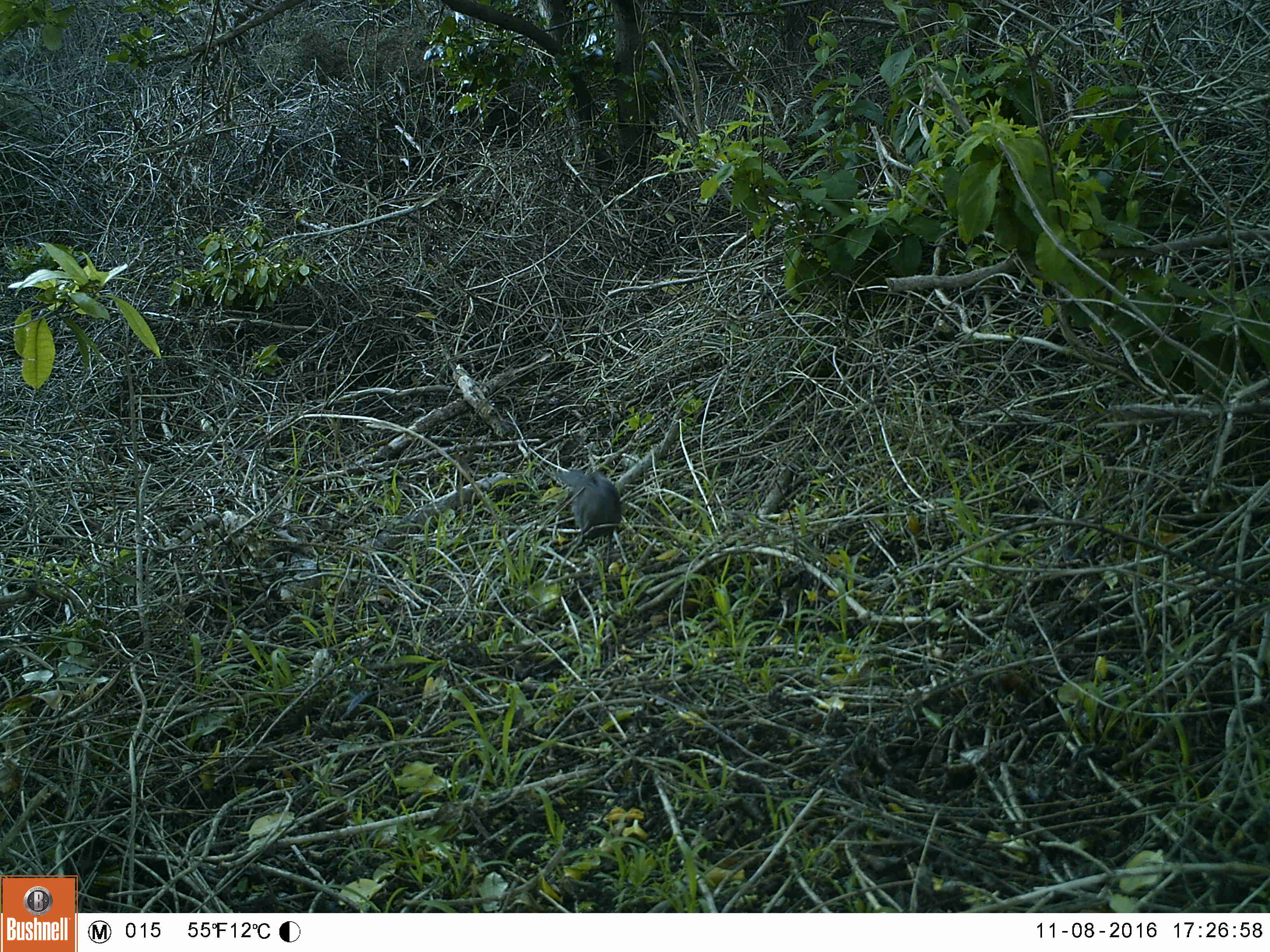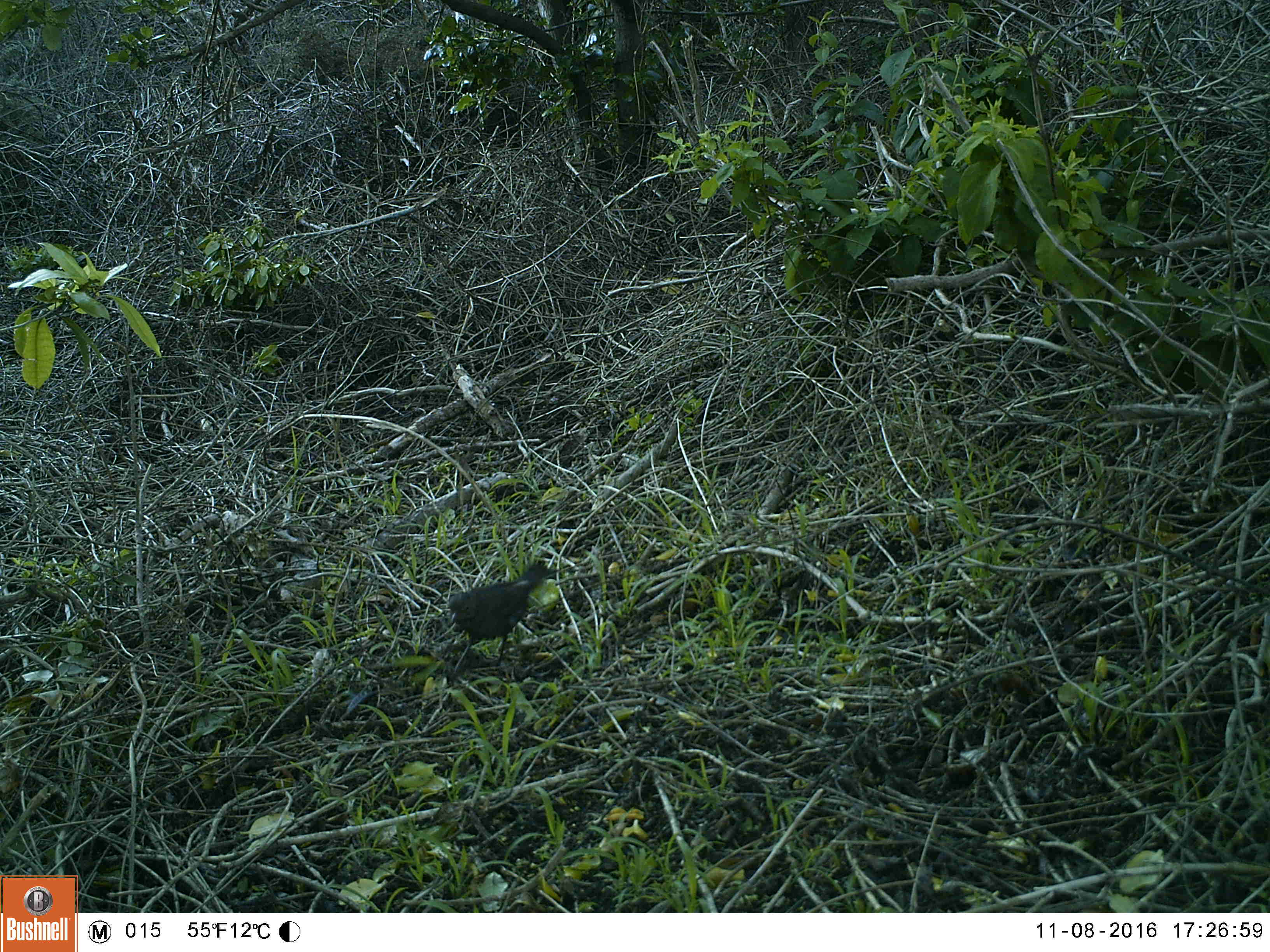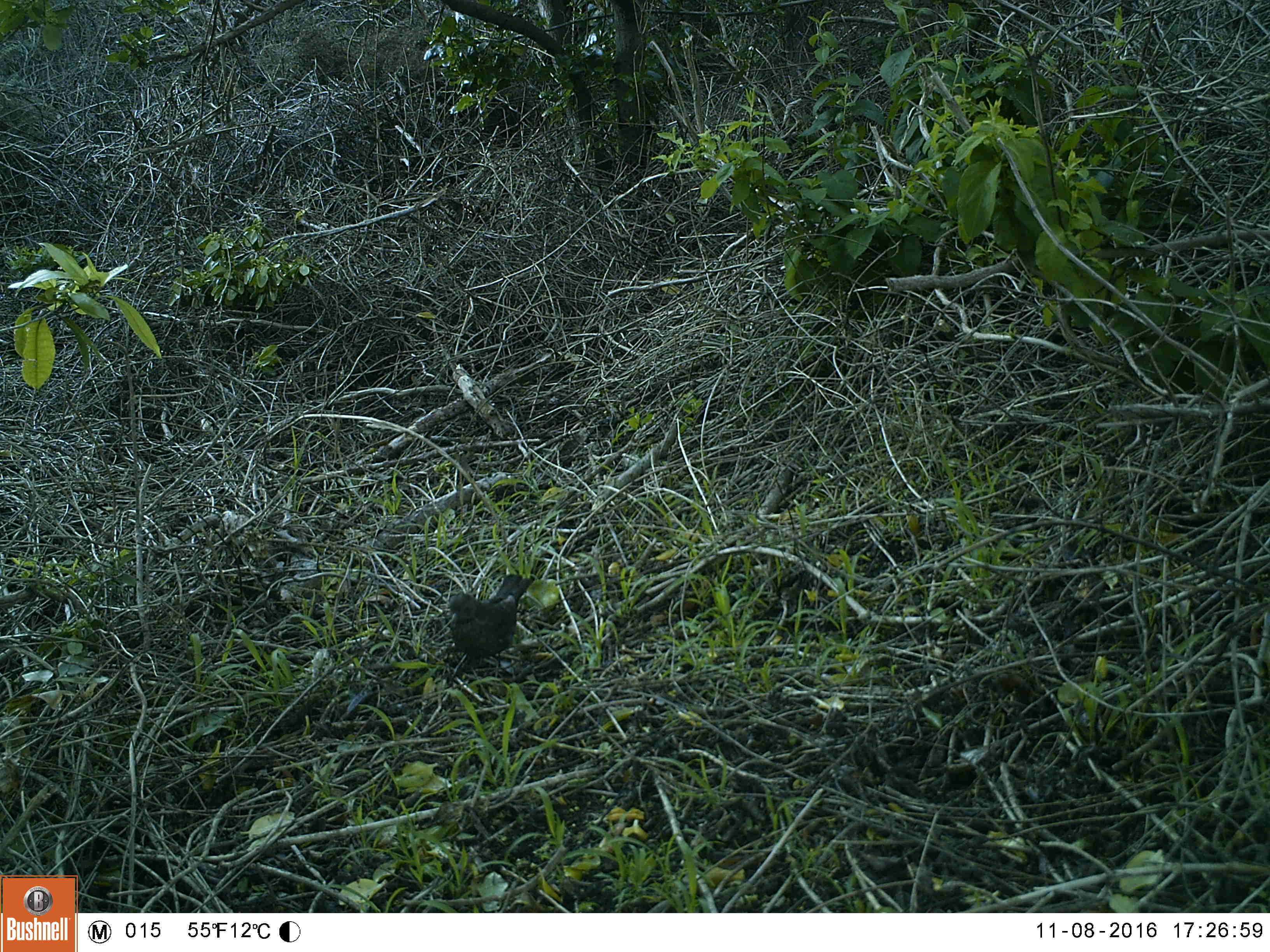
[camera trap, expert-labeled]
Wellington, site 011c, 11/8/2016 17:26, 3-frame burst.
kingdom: Animalia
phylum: Chordata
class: Aves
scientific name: Aves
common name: bird